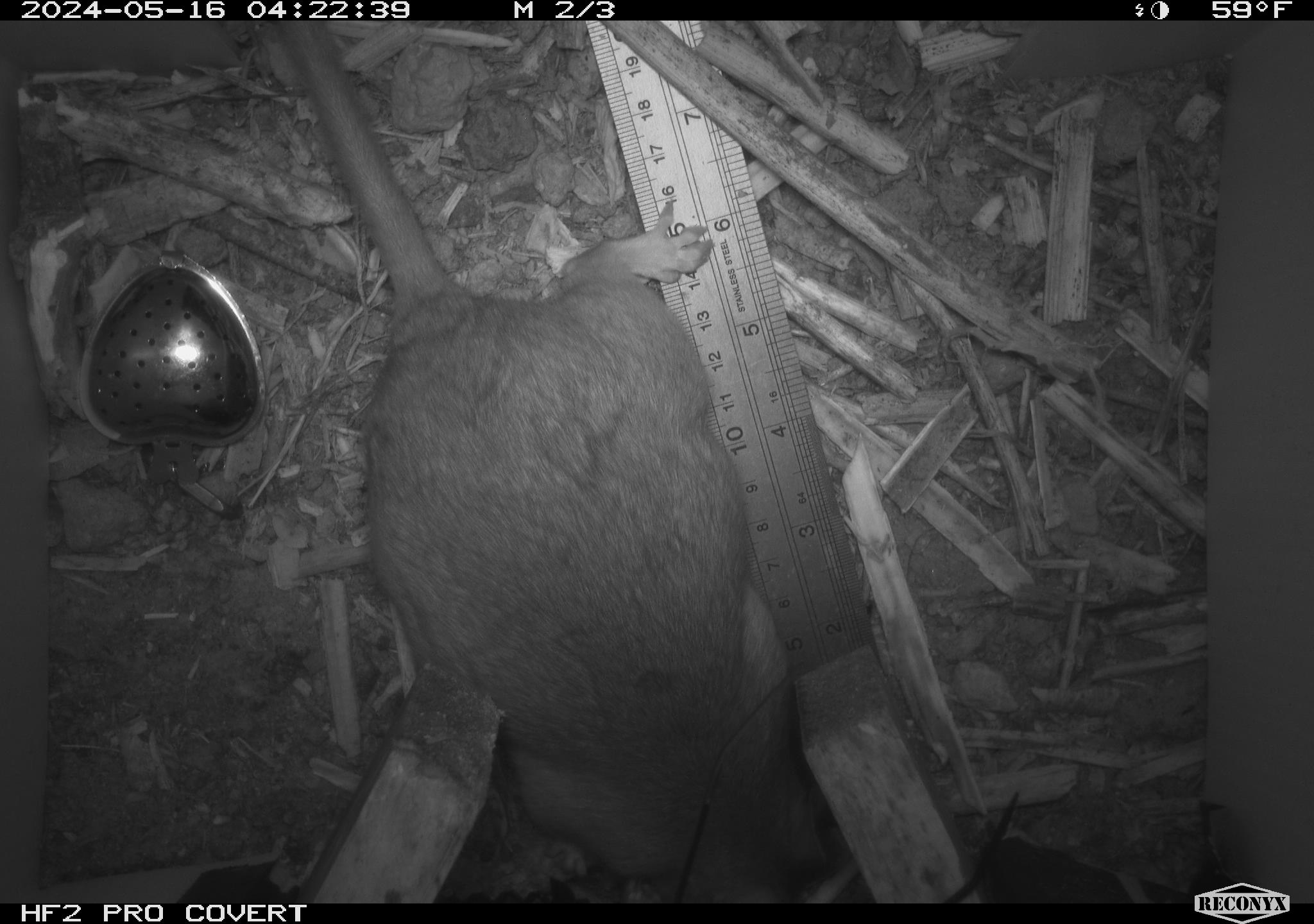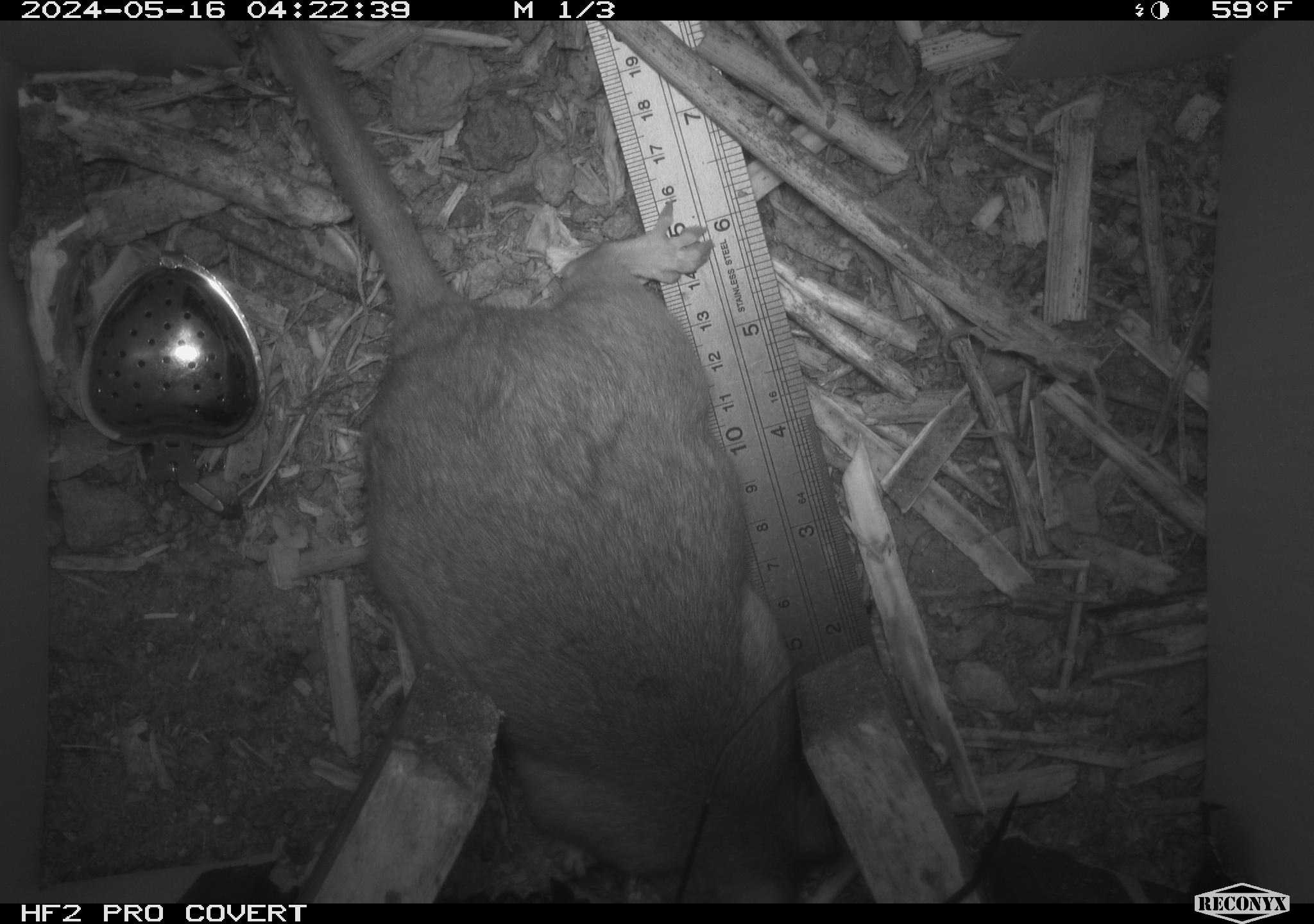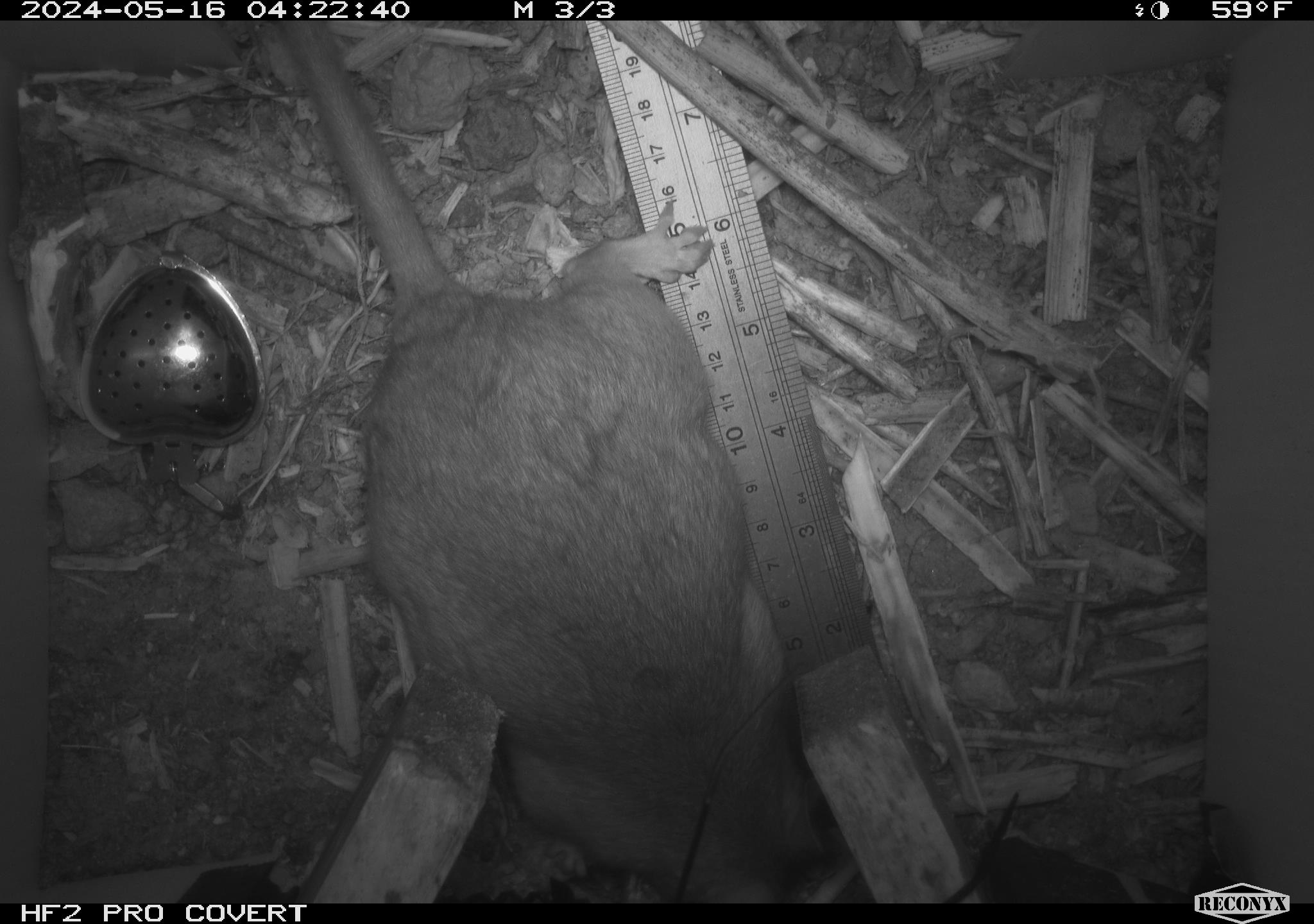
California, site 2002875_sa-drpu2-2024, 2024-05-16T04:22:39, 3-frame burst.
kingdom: Animalia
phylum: Chordata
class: Mammalia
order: Rodentia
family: Cricetidae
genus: Neotoma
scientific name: Neotoma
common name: pack rat or woodrat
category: neotoma species